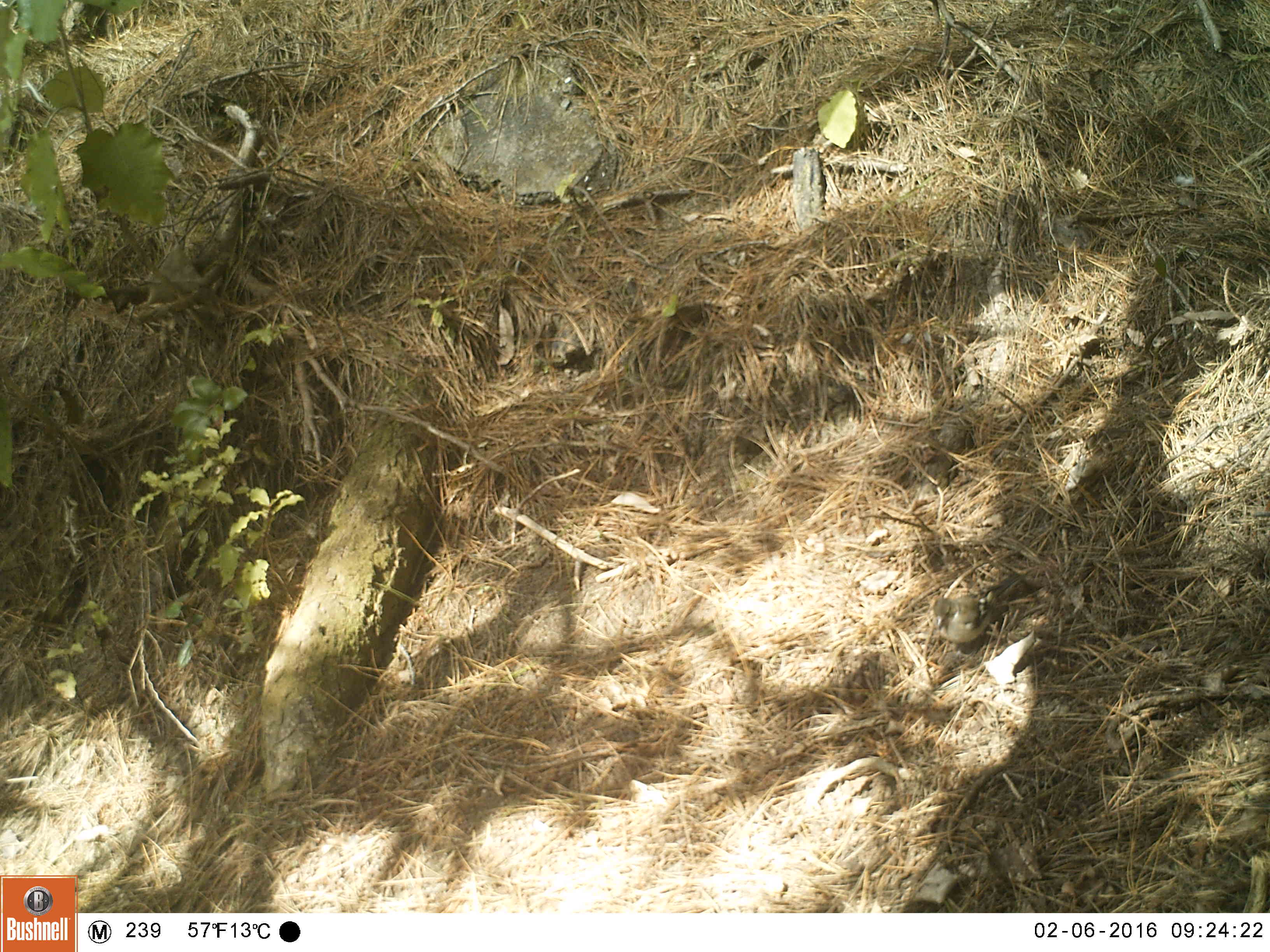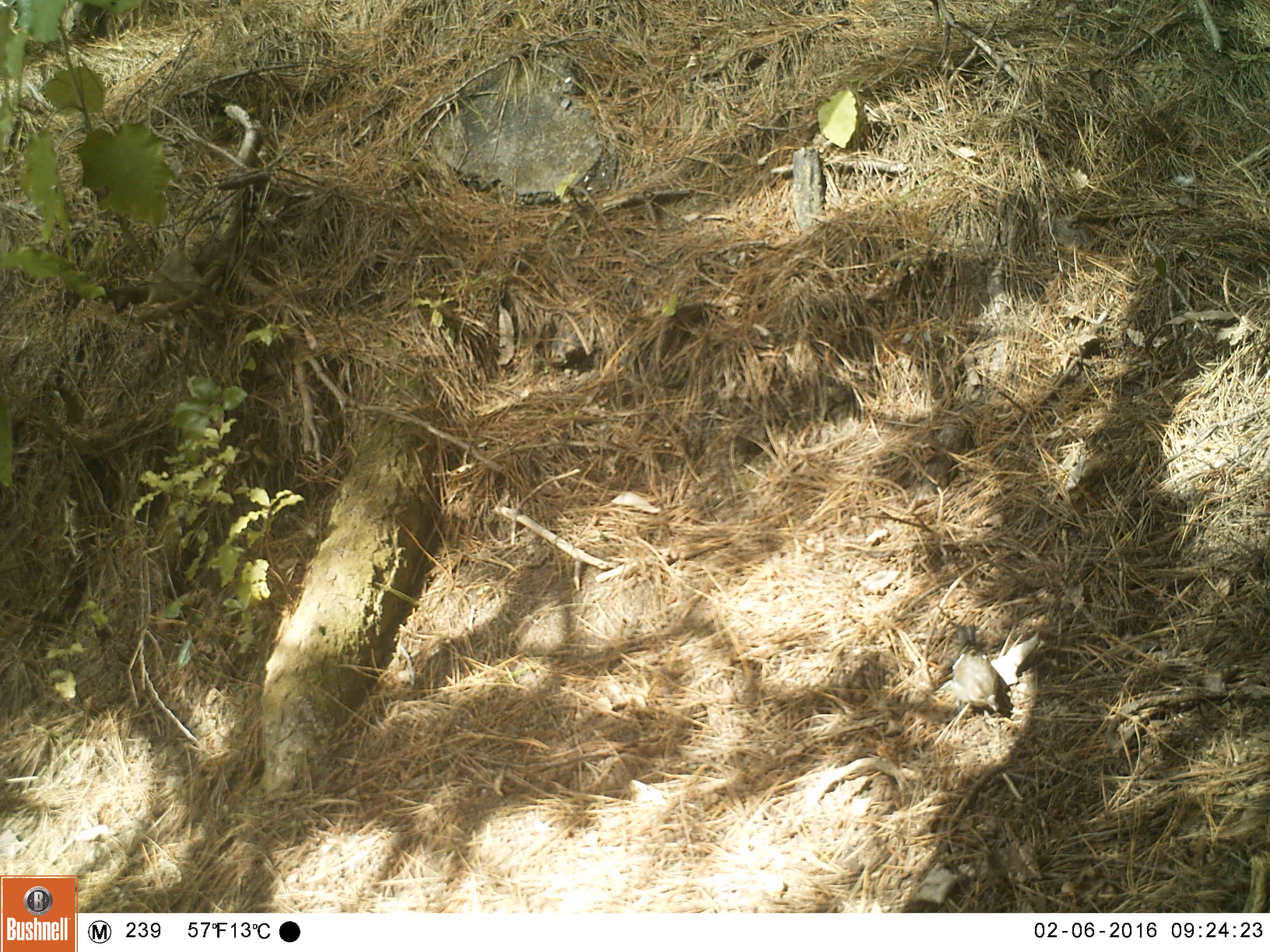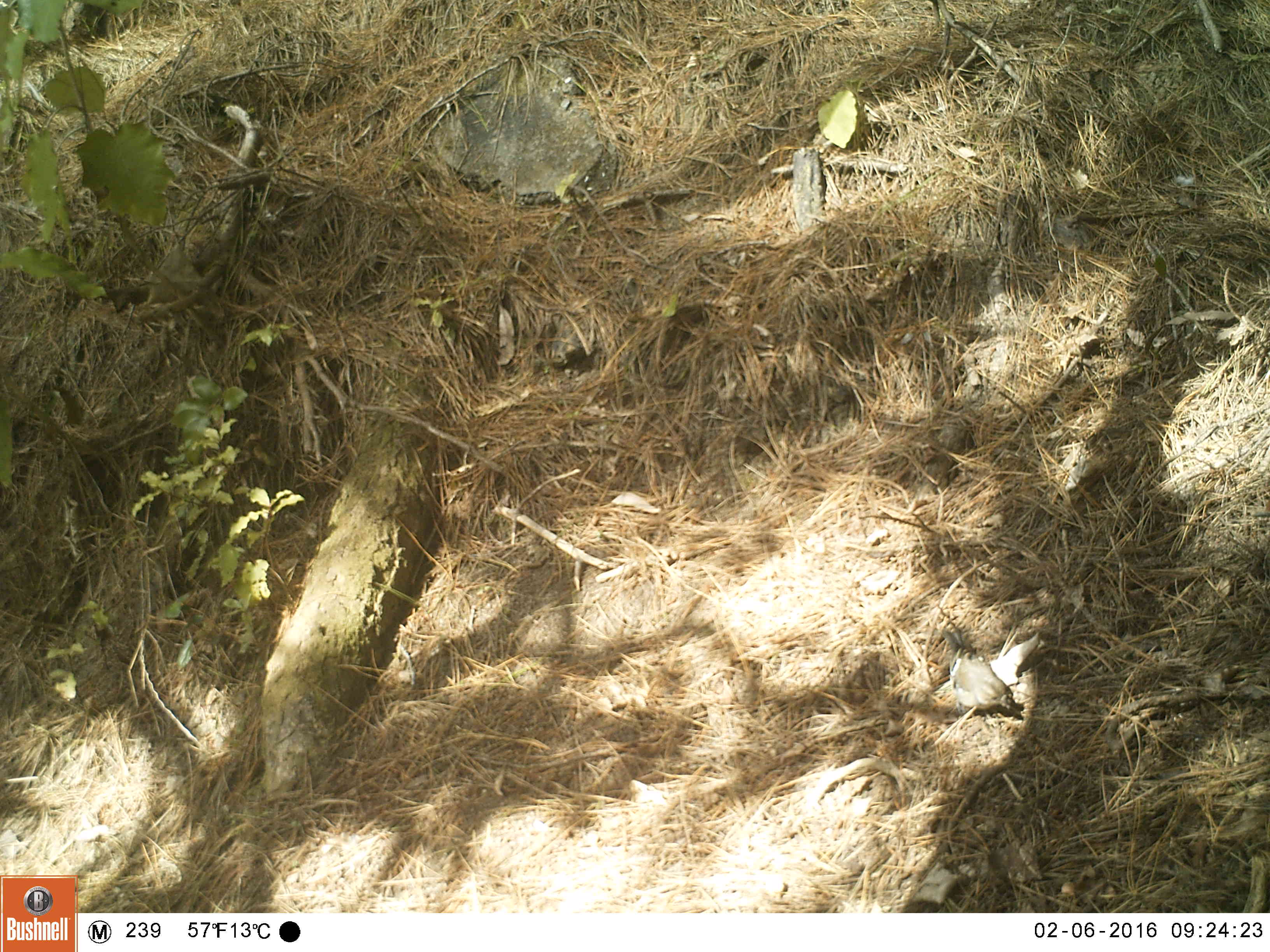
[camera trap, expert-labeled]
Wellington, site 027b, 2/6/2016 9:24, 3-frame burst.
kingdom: Animalia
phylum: Chordata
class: Aves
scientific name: Aves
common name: bird